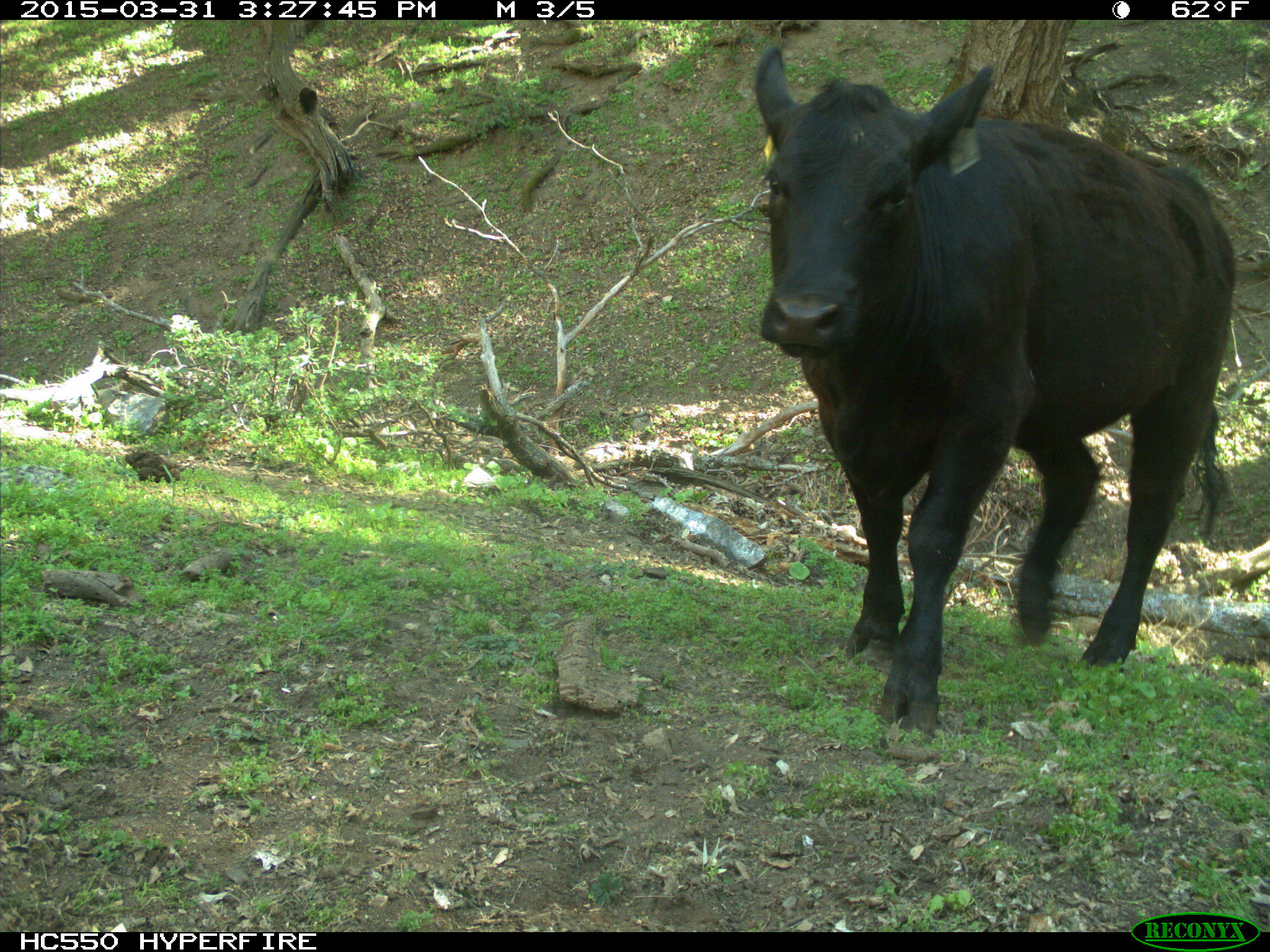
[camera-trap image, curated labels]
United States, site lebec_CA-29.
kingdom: Animalia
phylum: Chordata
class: Mammalia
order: Artiodactyla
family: Bovidae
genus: Bos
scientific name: Bos taurus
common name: domestic cow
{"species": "Bos taurus (domestic cow)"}